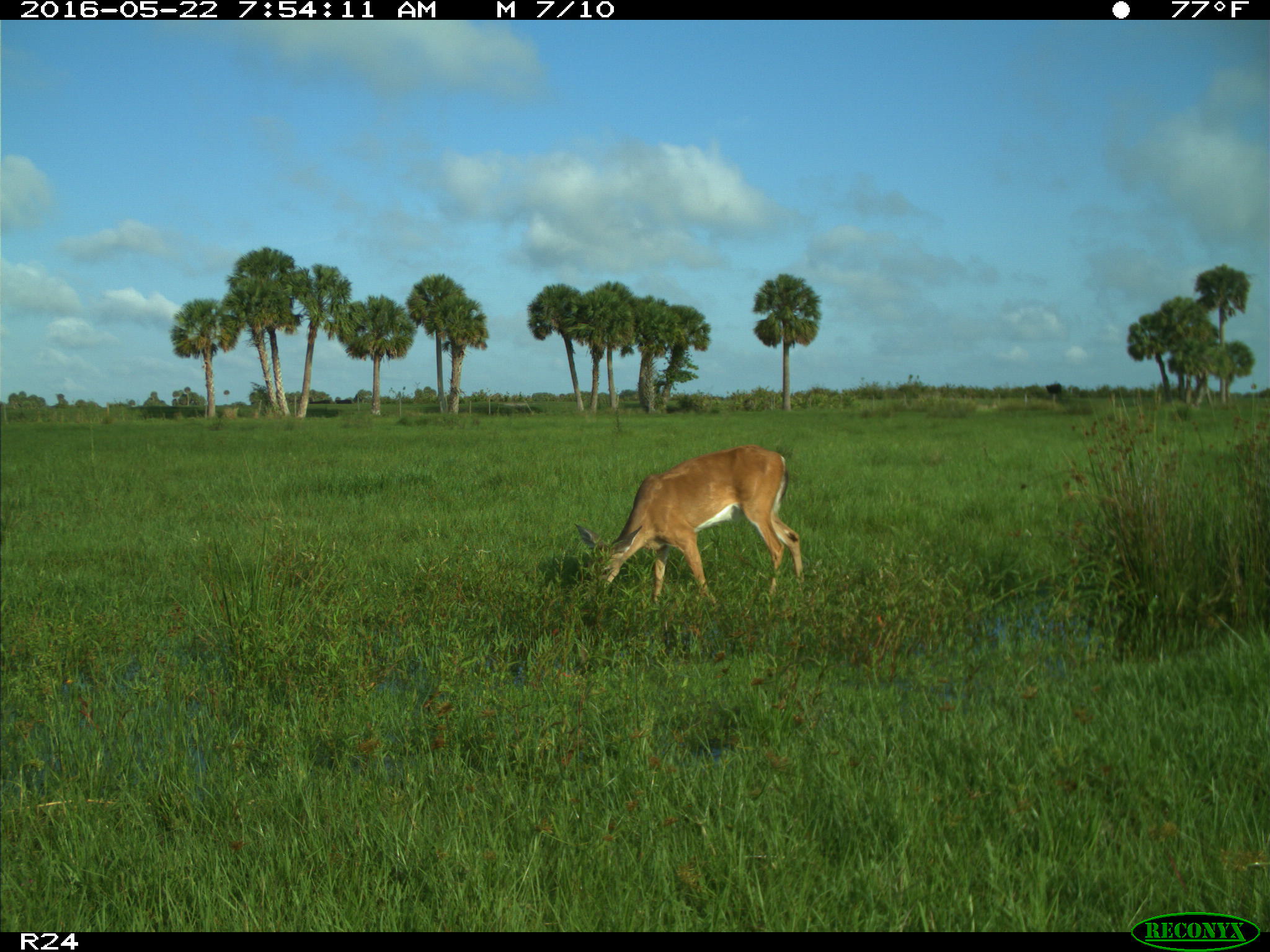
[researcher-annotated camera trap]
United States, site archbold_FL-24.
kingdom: Animalia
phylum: Chordata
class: Mammalia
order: Artiodactyla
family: Cervidae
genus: Odocoileus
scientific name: Odocoileus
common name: deer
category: unidentified deer